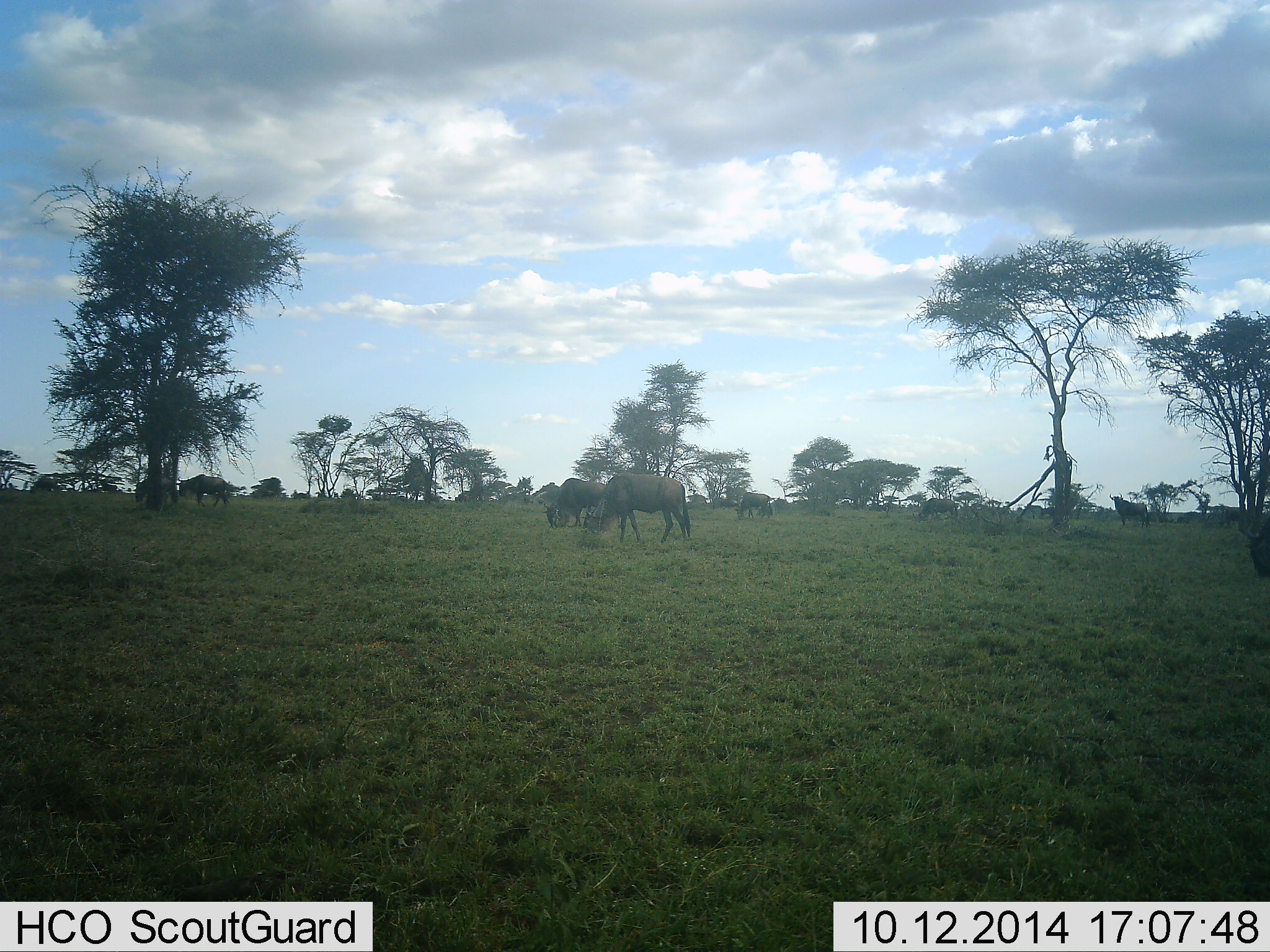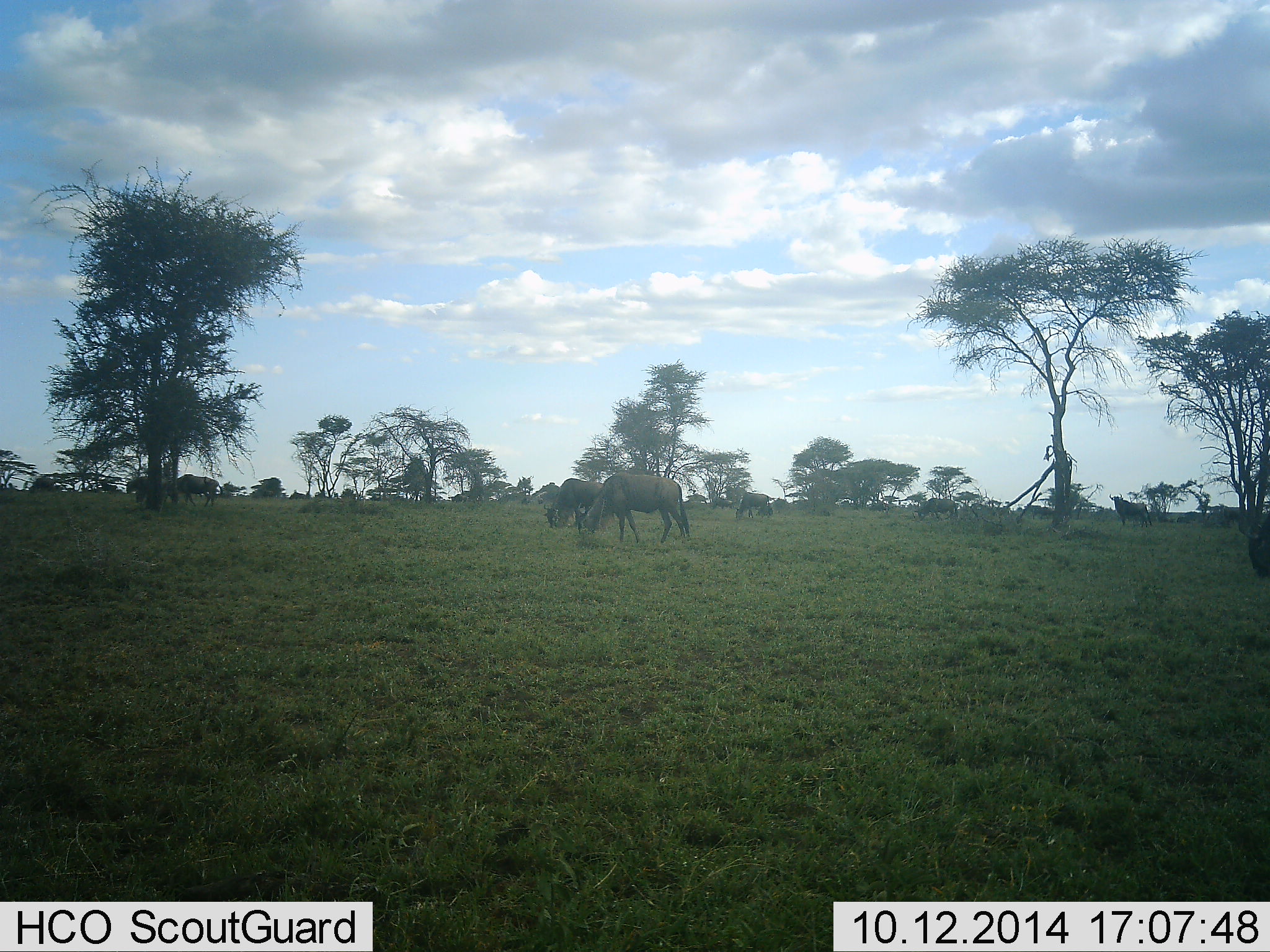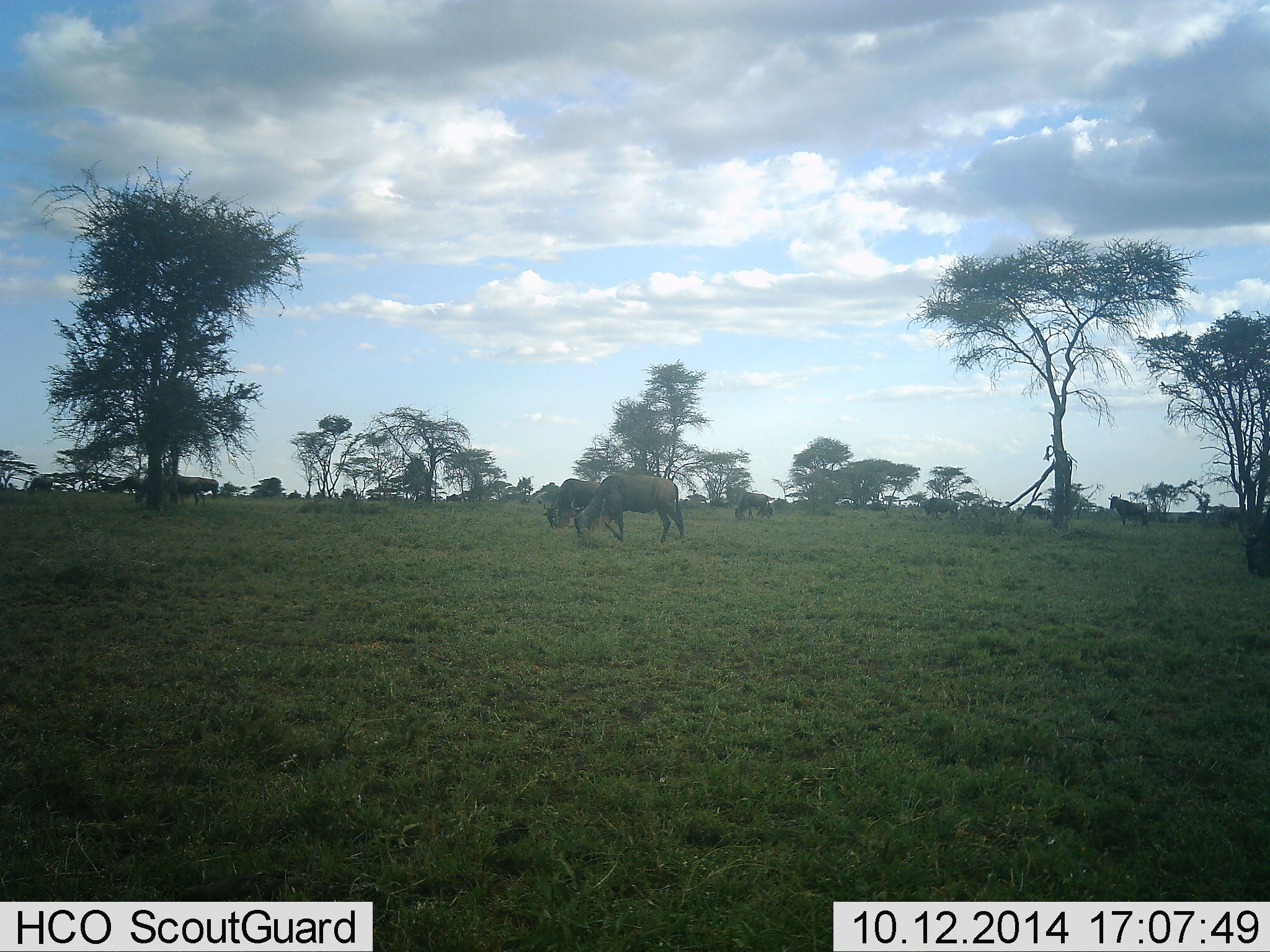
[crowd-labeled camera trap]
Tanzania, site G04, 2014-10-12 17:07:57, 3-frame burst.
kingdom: Animalia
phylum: Chordata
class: Mammalia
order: Artiodactyla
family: Bovidae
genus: Connochaetes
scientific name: Connochaetes taurinus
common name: blue wildebeest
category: wildebeest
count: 11-50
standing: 50%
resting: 0%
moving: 60%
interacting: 0%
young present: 0%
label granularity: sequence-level